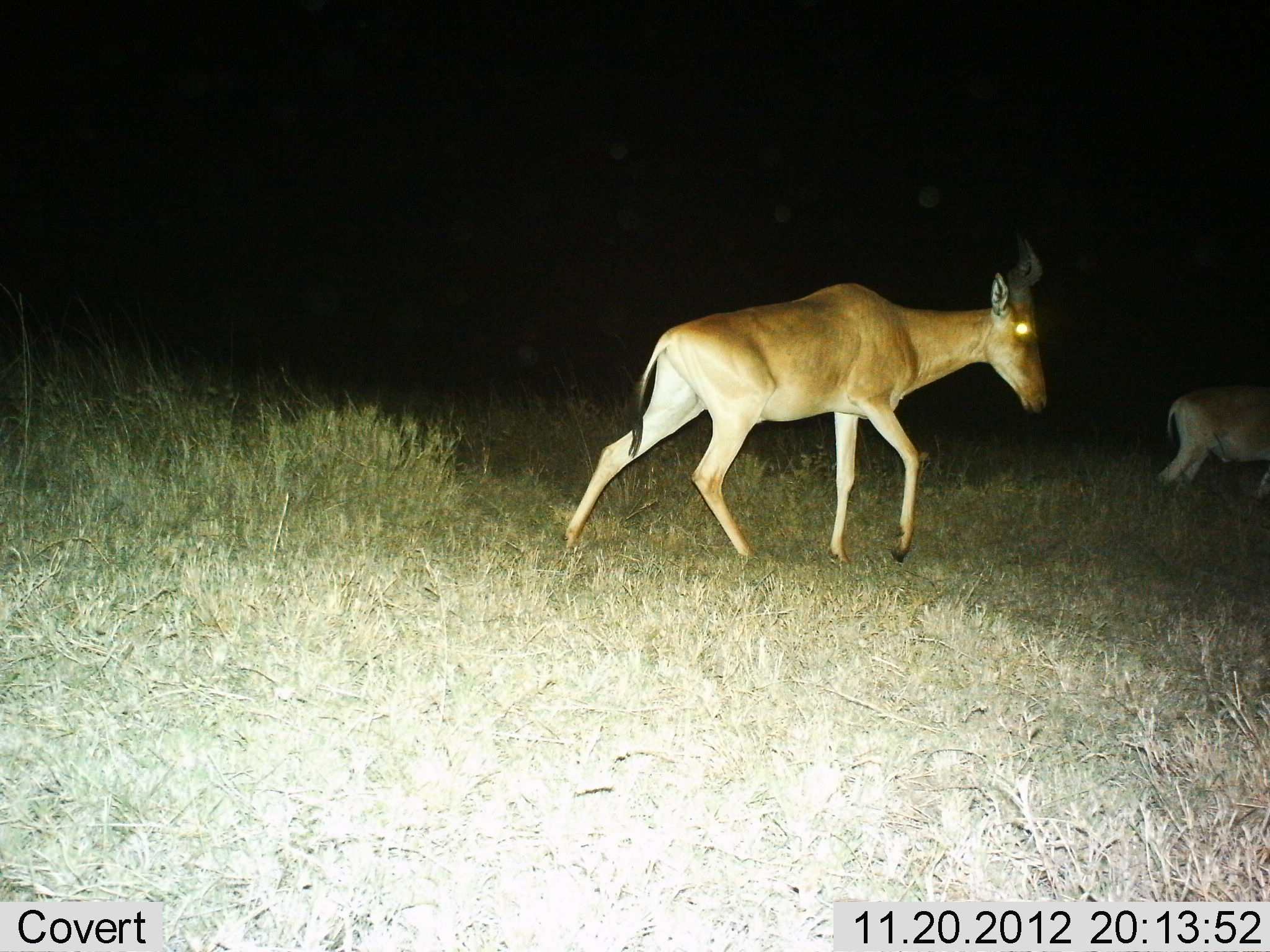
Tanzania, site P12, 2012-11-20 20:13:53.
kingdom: Animalia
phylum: Chordata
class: Mammalia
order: Artiodactyla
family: Bovidae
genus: Alcelaphus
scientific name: Alcelaphus buselaphus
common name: hartebeest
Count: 2.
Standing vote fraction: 15%.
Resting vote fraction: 0%.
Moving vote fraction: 90%.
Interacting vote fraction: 0%.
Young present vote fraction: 0%.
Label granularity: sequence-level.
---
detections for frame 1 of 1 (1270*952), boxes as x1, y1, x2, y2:
animal: 563, 233, 1050, 570; 1156, 385, 1270, 502